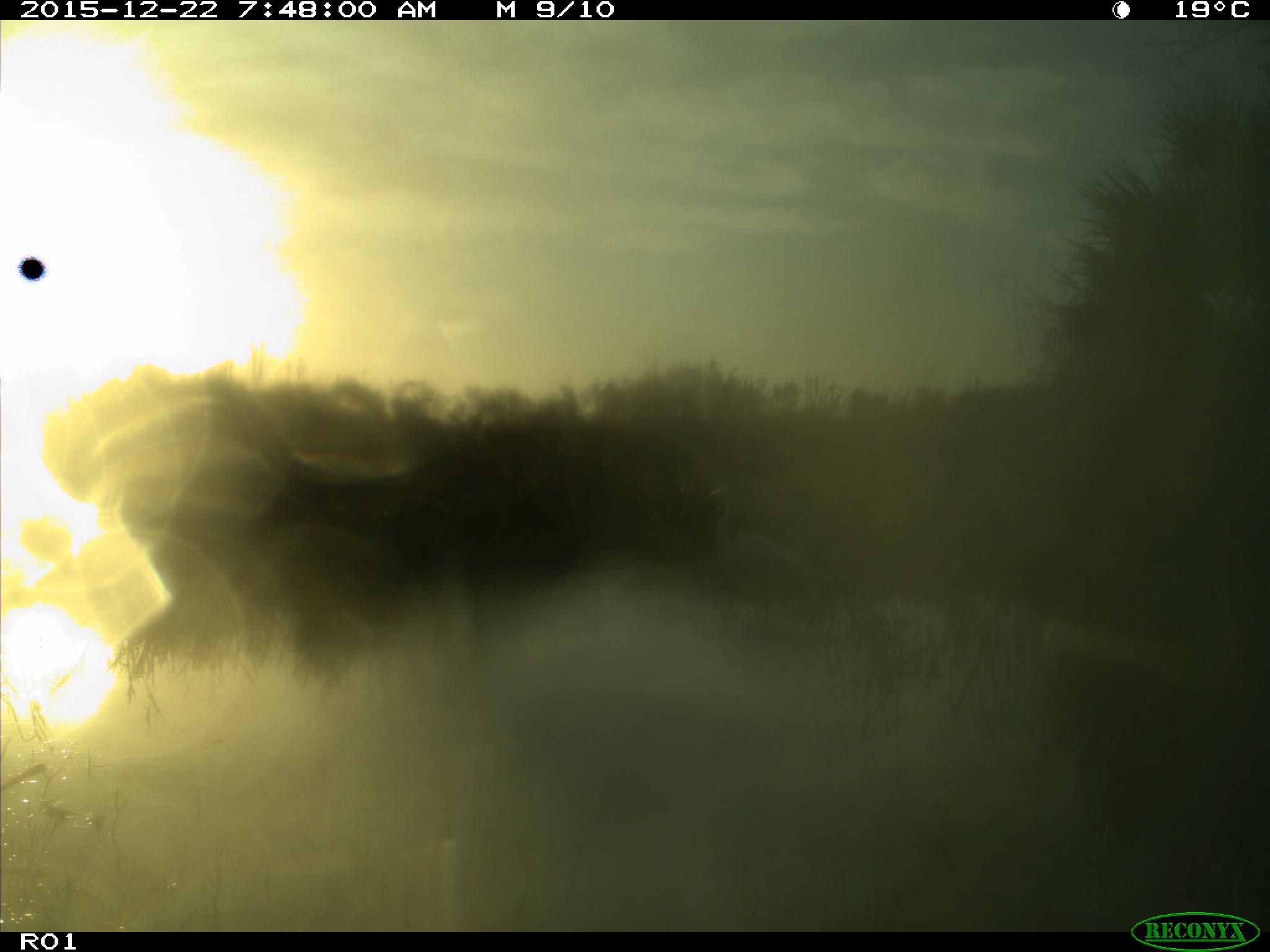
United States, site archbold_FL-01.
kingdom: Animalia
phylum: Chordata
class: Aves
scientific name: Aves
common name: birds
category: unidentified bird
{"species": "unidentified bird (birds) (Aves)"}